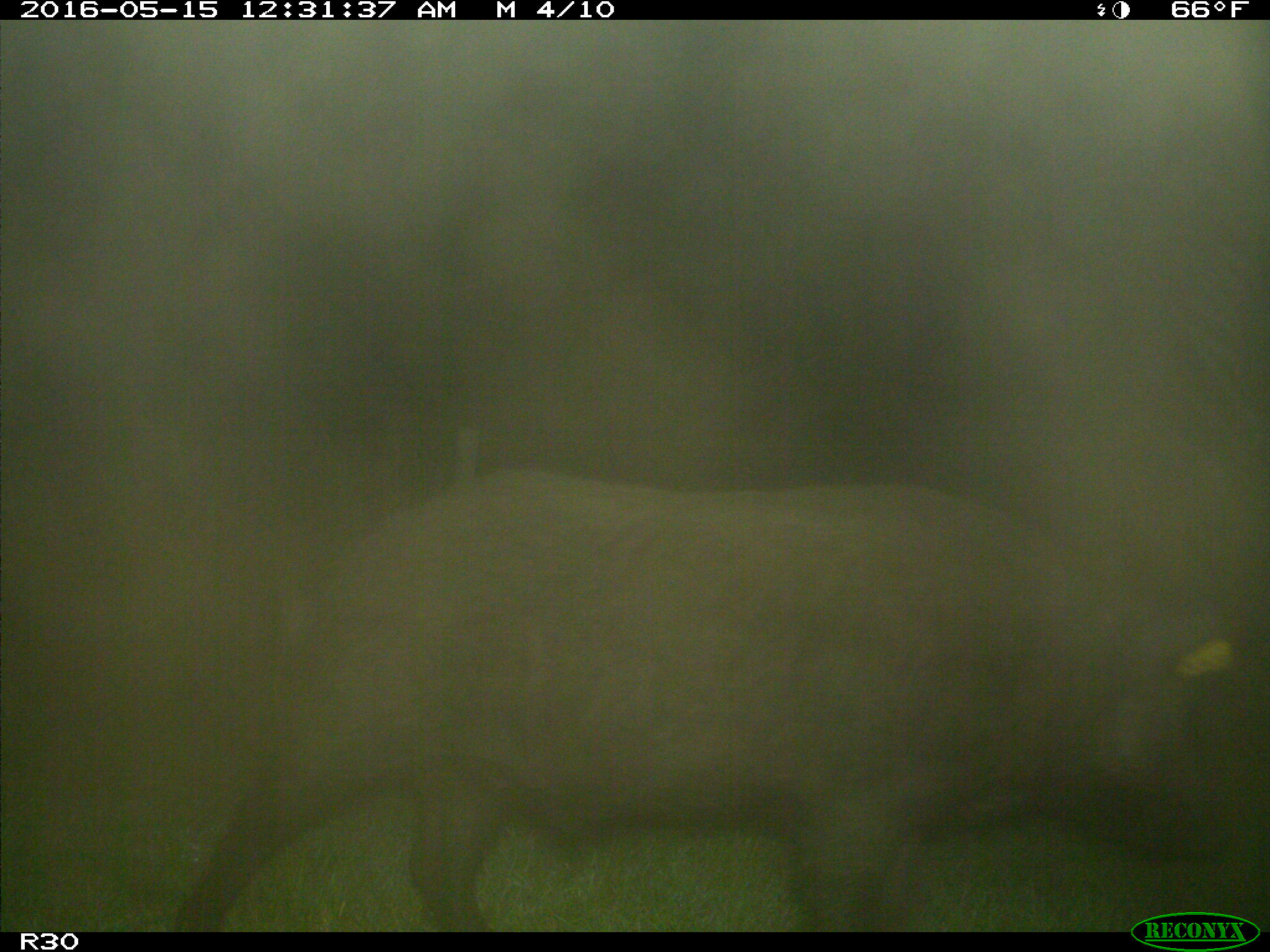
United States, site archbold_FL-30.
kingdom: Animalia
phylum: Chordata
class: Mammalia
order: Artiodactyla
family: Suidae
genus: Sus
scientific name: Sus scrofa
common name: wild boar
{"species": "Sus scrofa (wild boar)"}